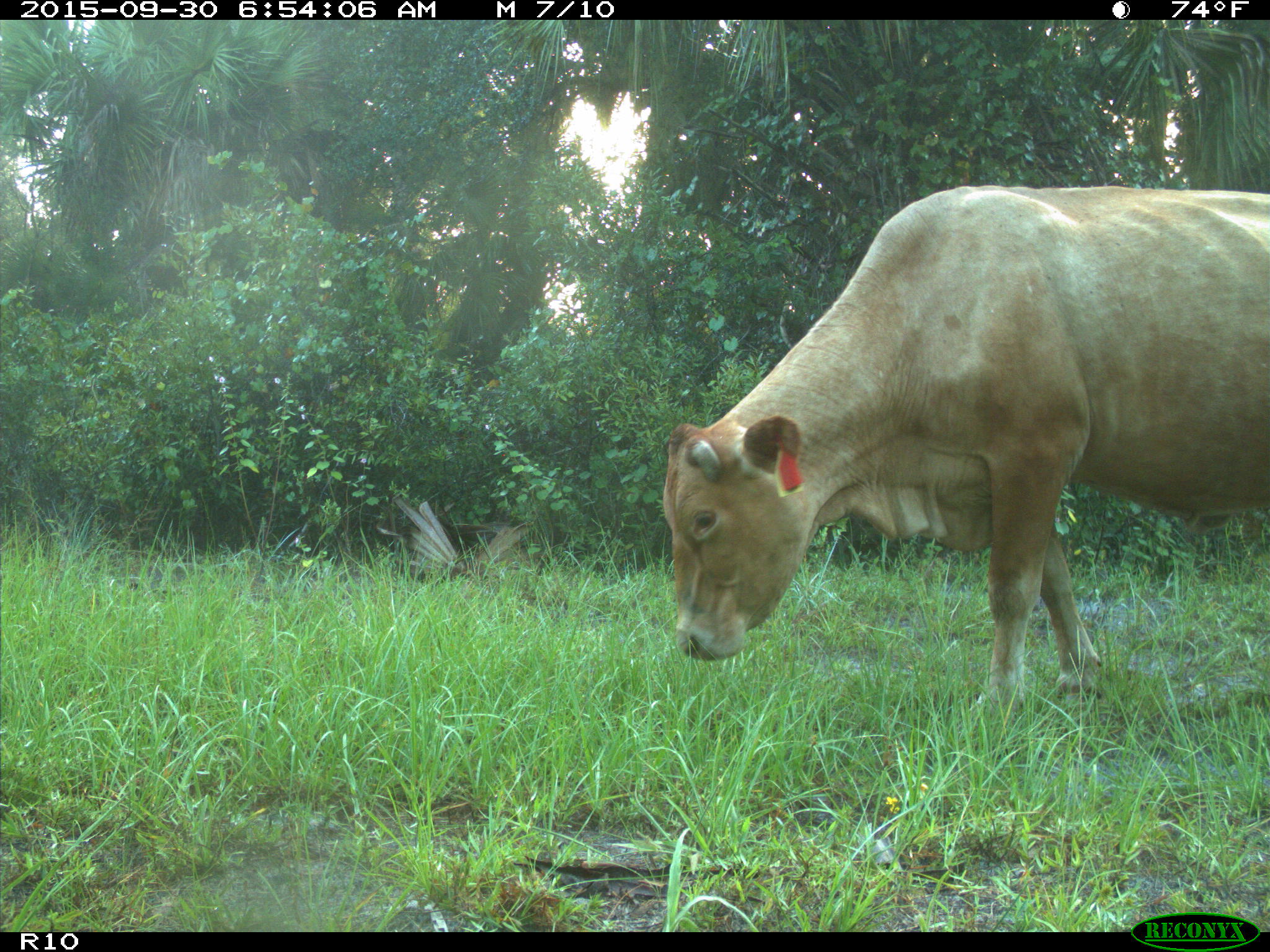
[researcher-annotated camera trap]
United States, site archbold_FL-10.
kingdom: Animalia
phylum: Chordata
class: Mammalia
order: Artiodactyla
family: Bovidae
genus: Bos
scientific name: Bos taurus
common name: domestic cow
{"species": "Bos taurus (domestic cow)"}